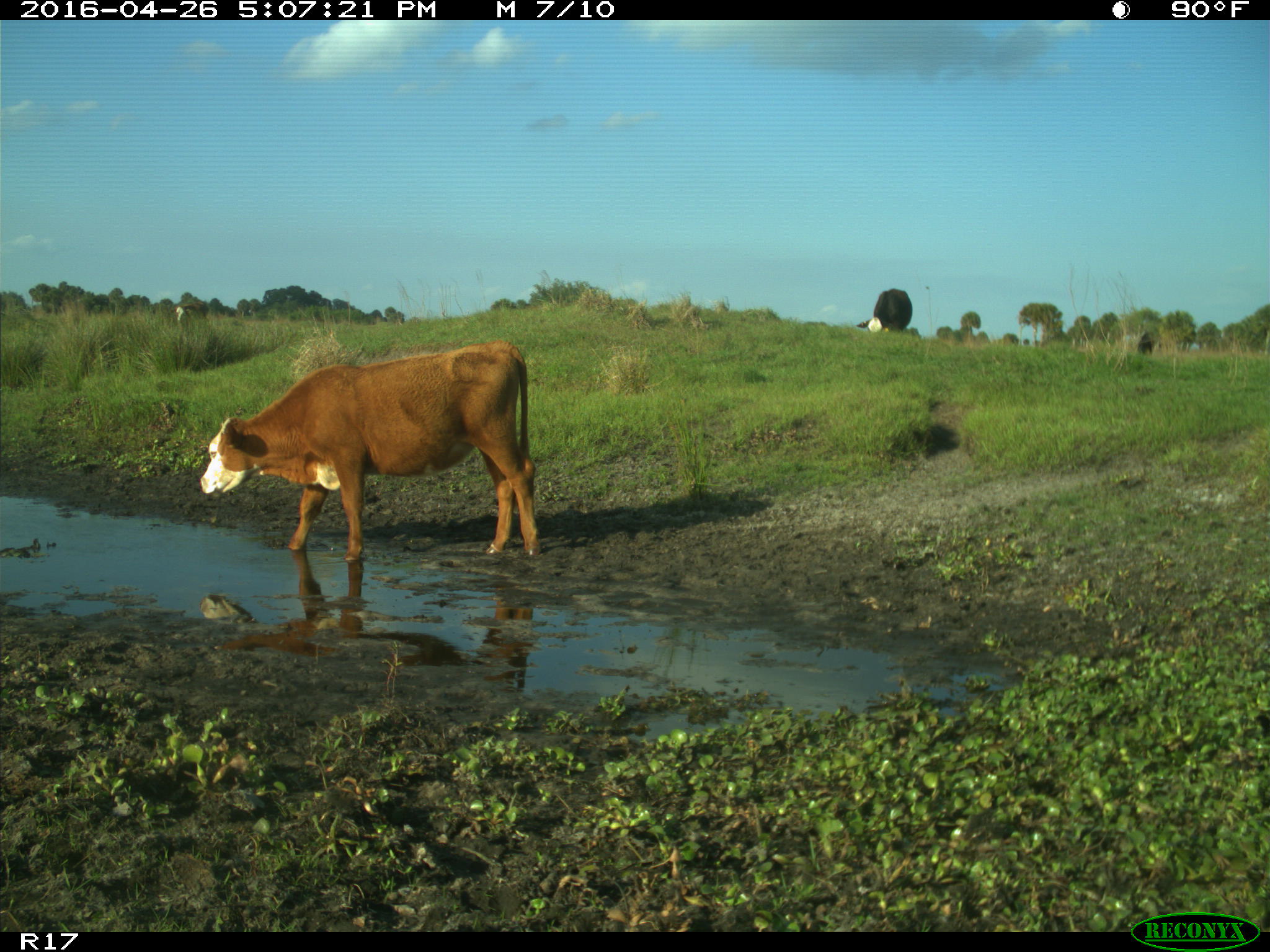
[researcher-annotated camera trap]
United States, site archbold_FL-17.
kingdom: Animalia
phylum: Chordata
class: Mammalia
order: Artiodactyla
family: Bovidae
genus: Bos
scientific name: Bos taurus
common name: domestic cow